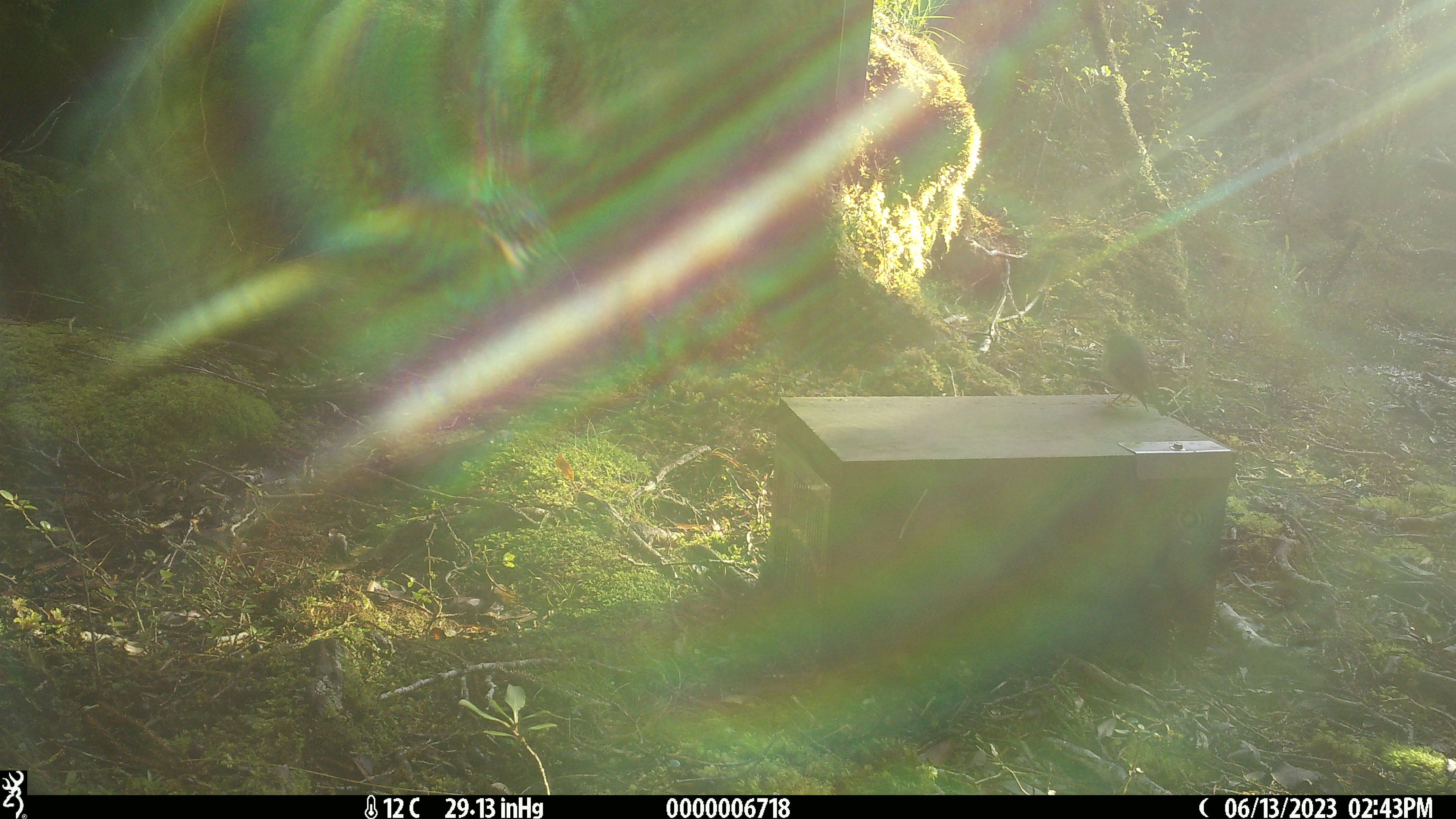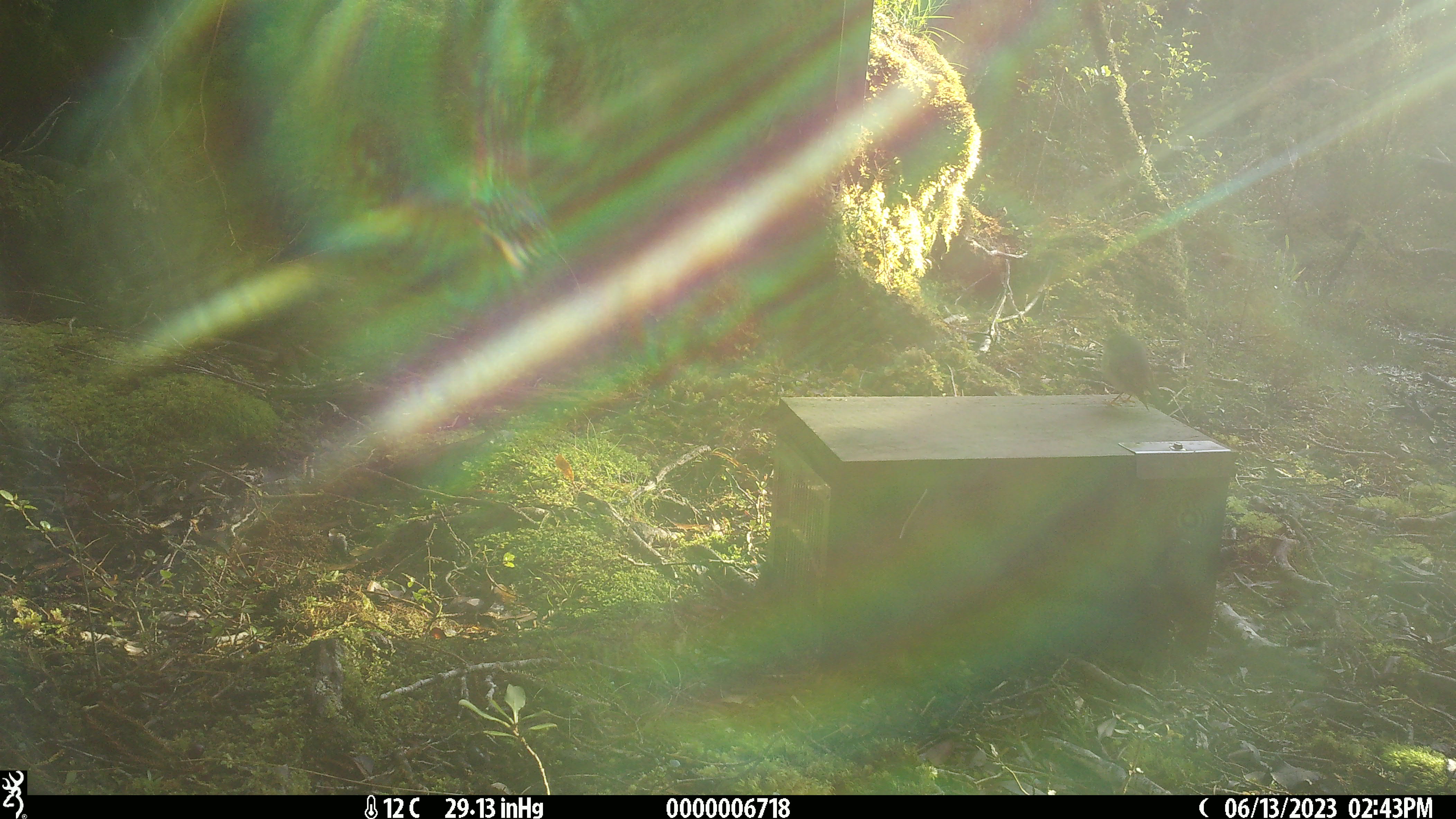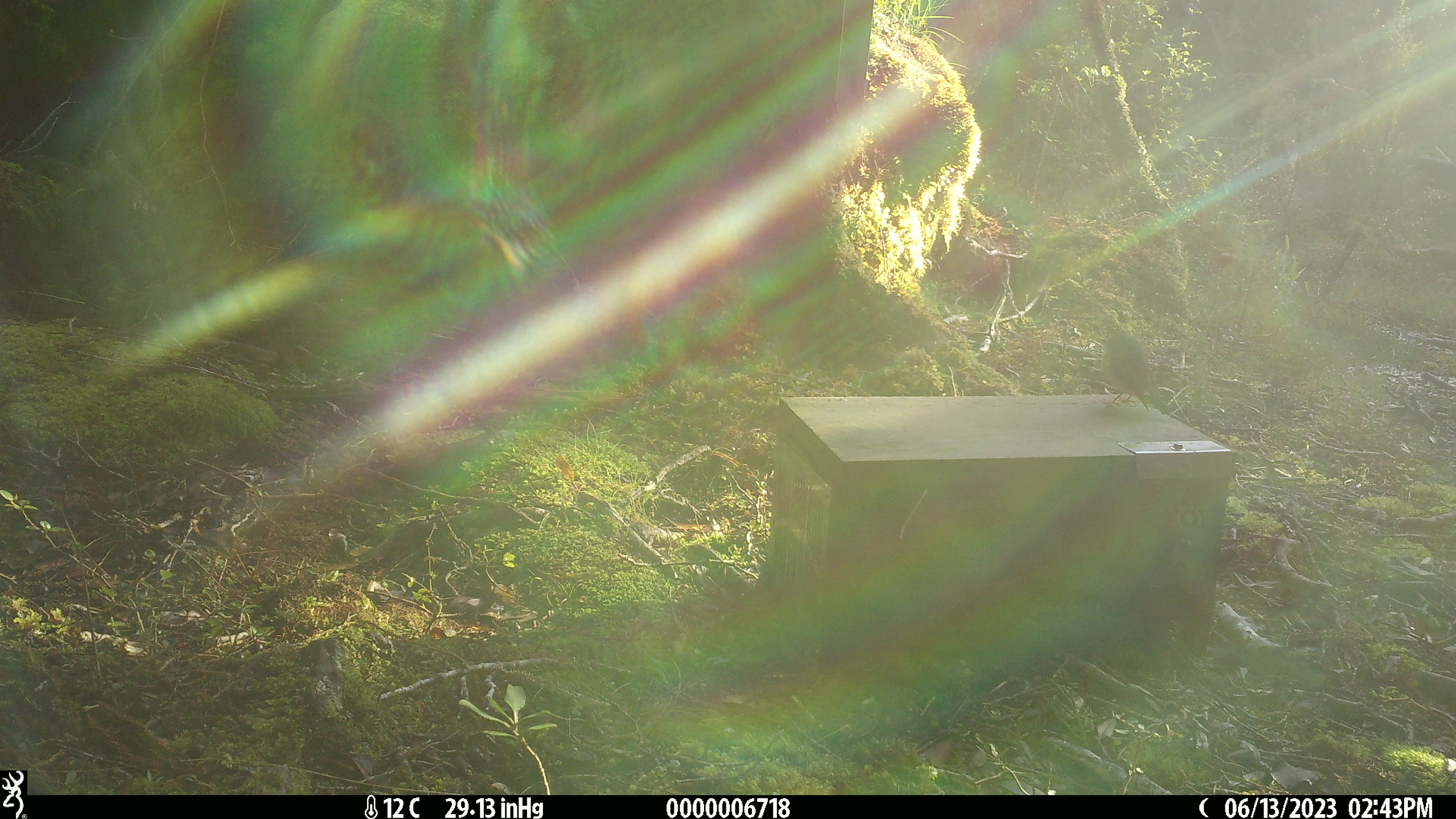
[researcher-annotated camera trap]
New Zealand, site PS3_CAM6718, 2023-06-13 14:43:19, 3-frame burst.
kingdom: Animalia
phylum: Chordata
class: Aves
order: Passeriformes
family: Petroicidae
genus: Petroica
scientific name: Petroica macrocephala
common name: tomtit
Tomtit (Petroica macrocephala).